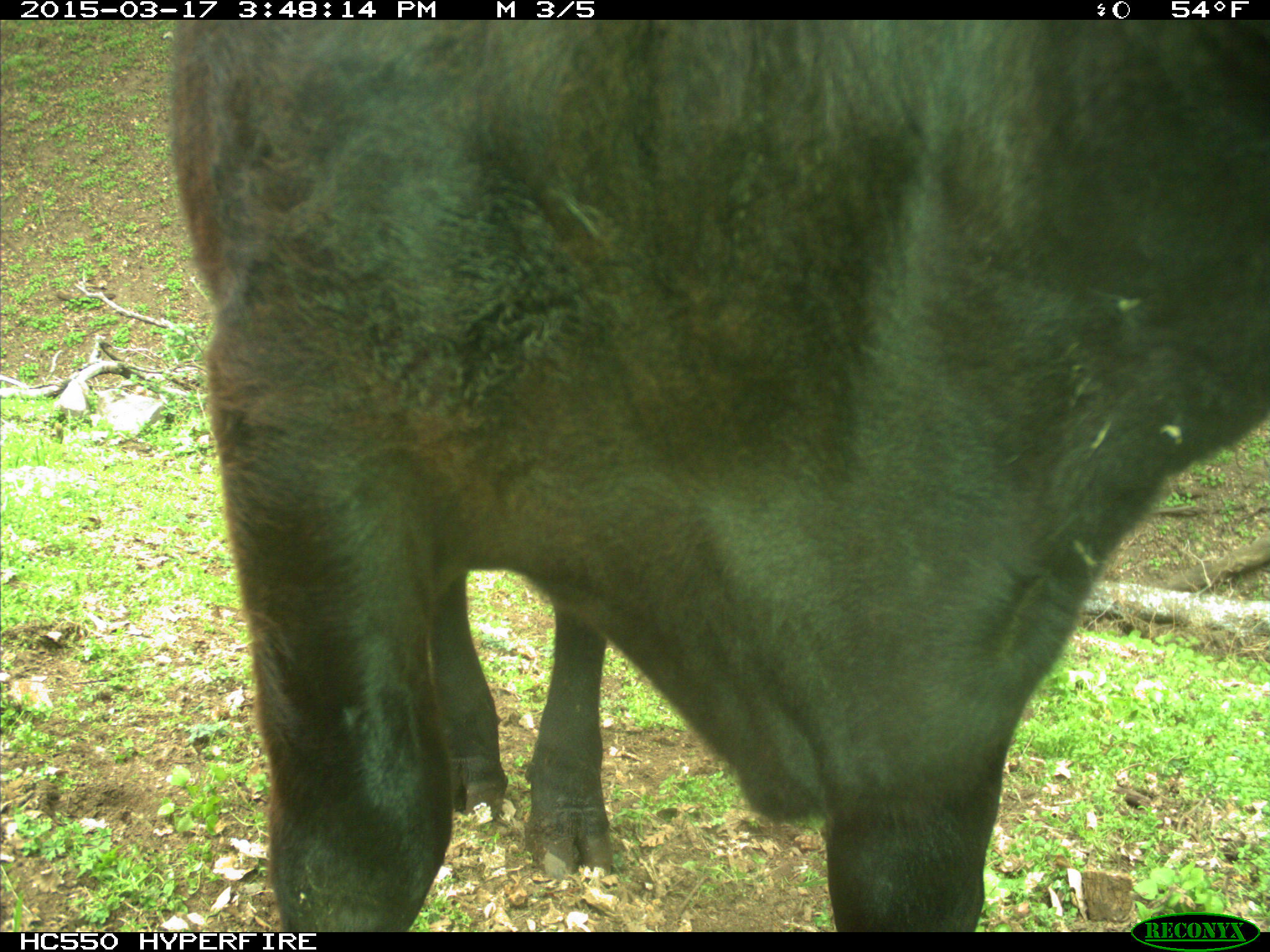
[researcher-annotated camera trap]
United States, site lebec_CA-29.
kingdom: Animalia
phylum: Chordata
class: Mammalia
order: Artiodactyla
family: Bovidae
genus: Bos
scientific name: Bos taurus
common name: domestic cow